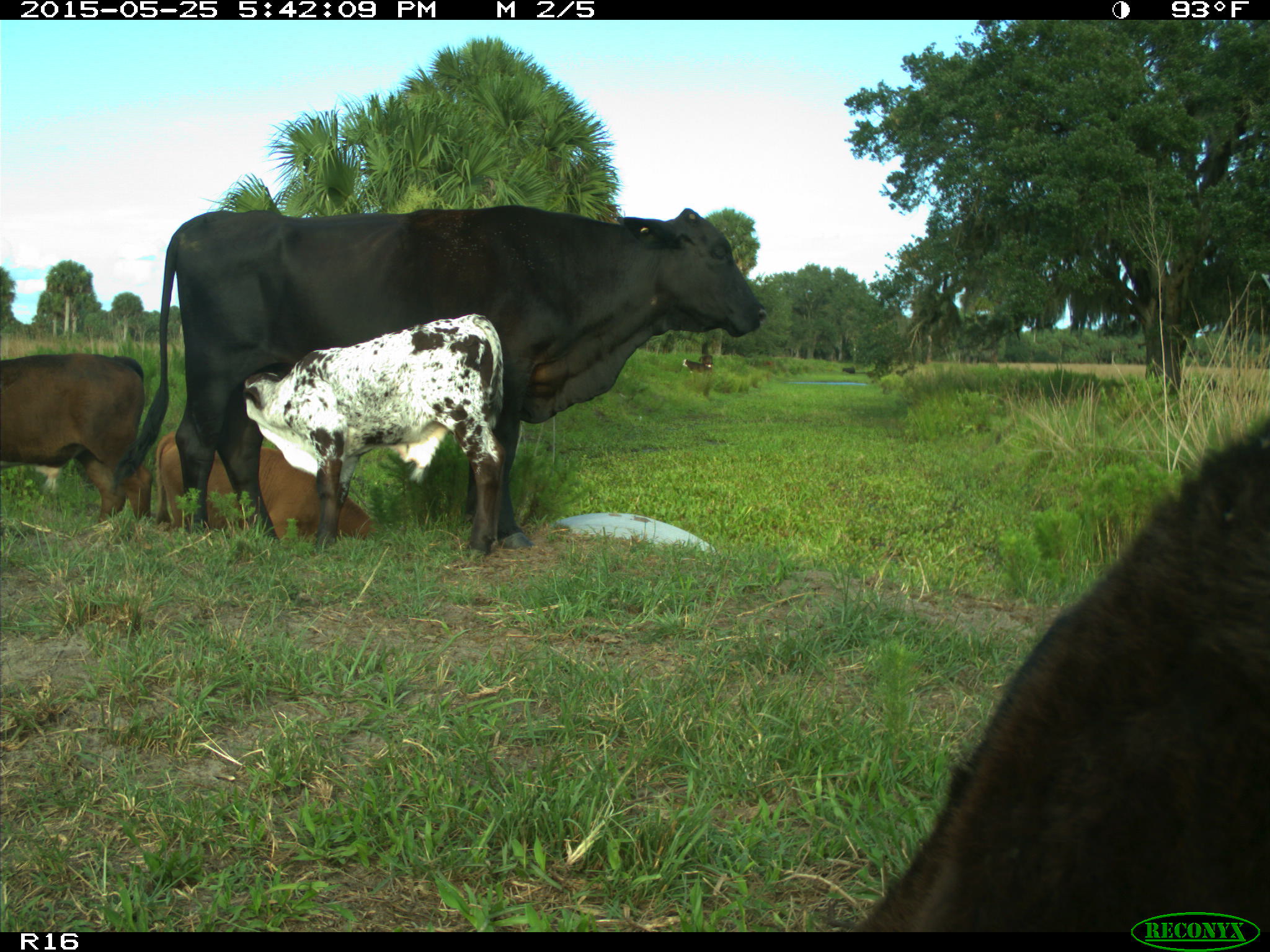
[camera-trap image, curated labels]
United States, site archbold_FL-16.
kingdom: Animalia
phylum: Chordata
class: Mammalia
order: Artiodactyla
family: Bovidae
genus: Bos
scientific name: Bos taurus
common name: domestic cow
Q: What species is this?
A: Bos taurus (domestic cow).